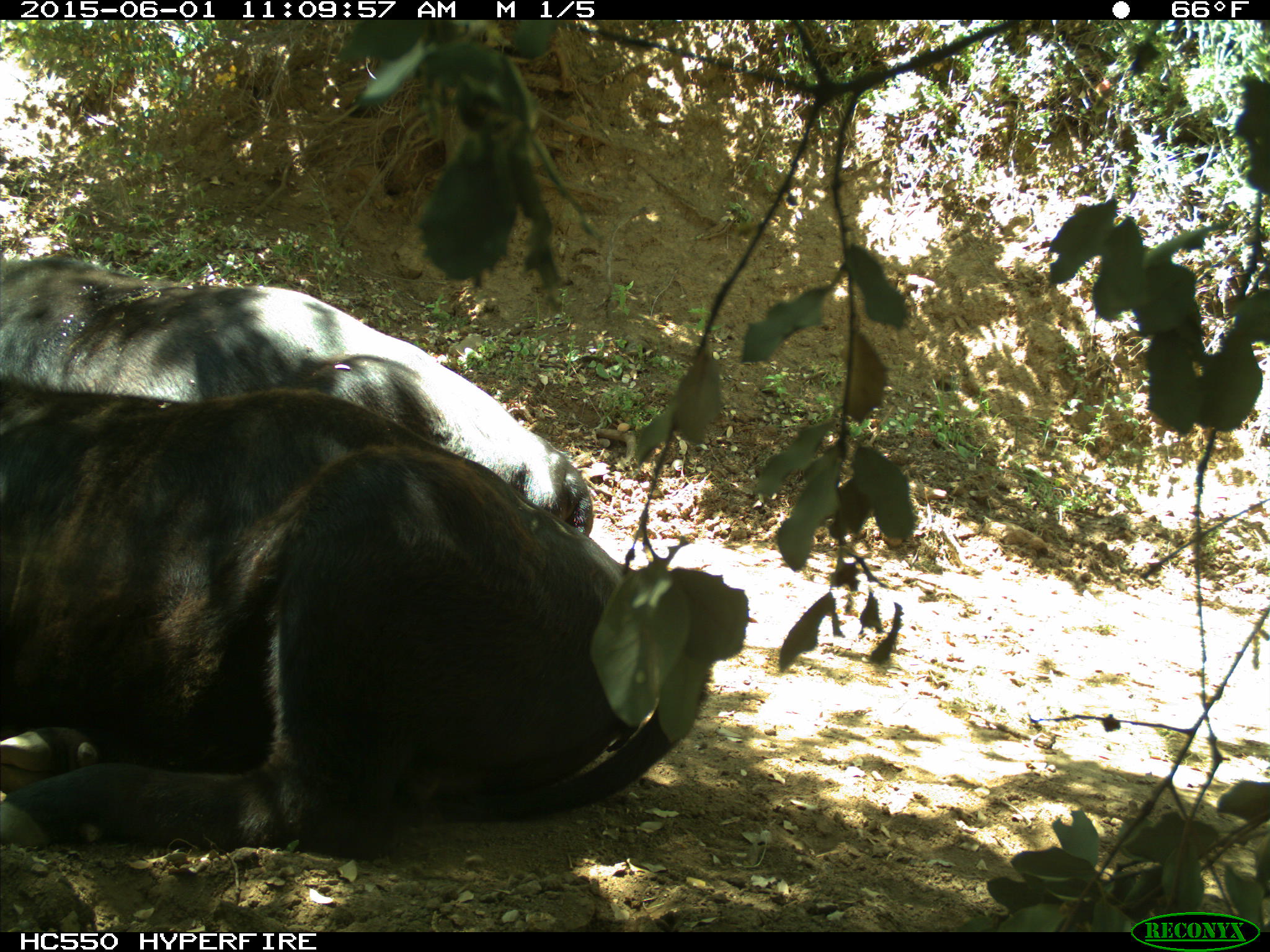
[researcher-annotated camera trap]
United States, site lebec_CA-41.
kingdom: Animalia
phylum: Chordata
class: Mammalia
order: Artiodactyla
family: Bovidae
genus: Bos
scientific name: Bos taurus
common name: domestic cow